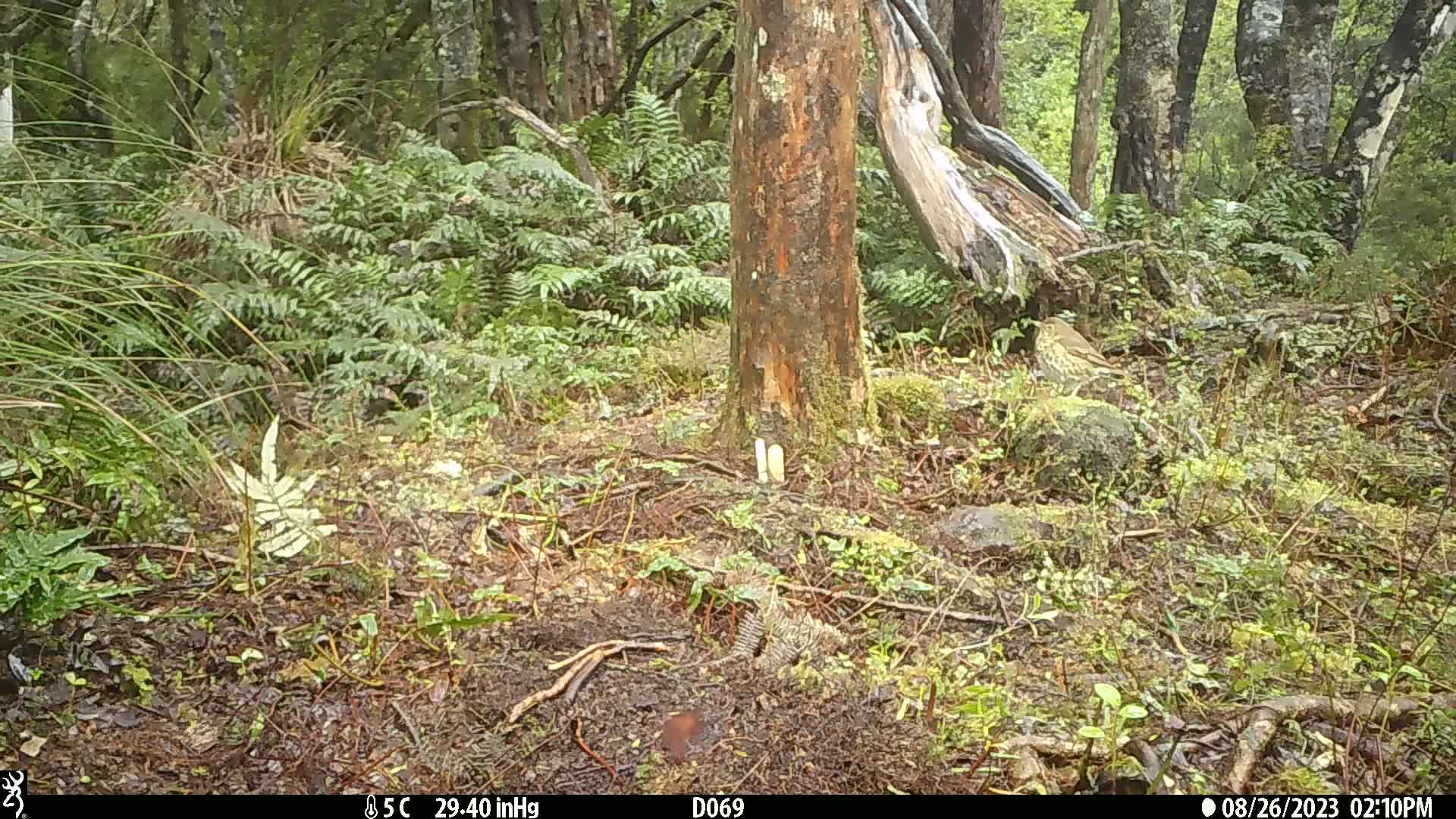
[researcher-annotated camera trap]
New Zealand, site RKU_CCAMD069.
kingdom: Animalia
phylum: Chordata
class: Aves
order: Passeriformes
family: Turdidae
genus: Turdus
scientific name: Turdus philomelos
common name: song thrush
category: thrush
Thrush (song thrush) (Turdus philomelos).